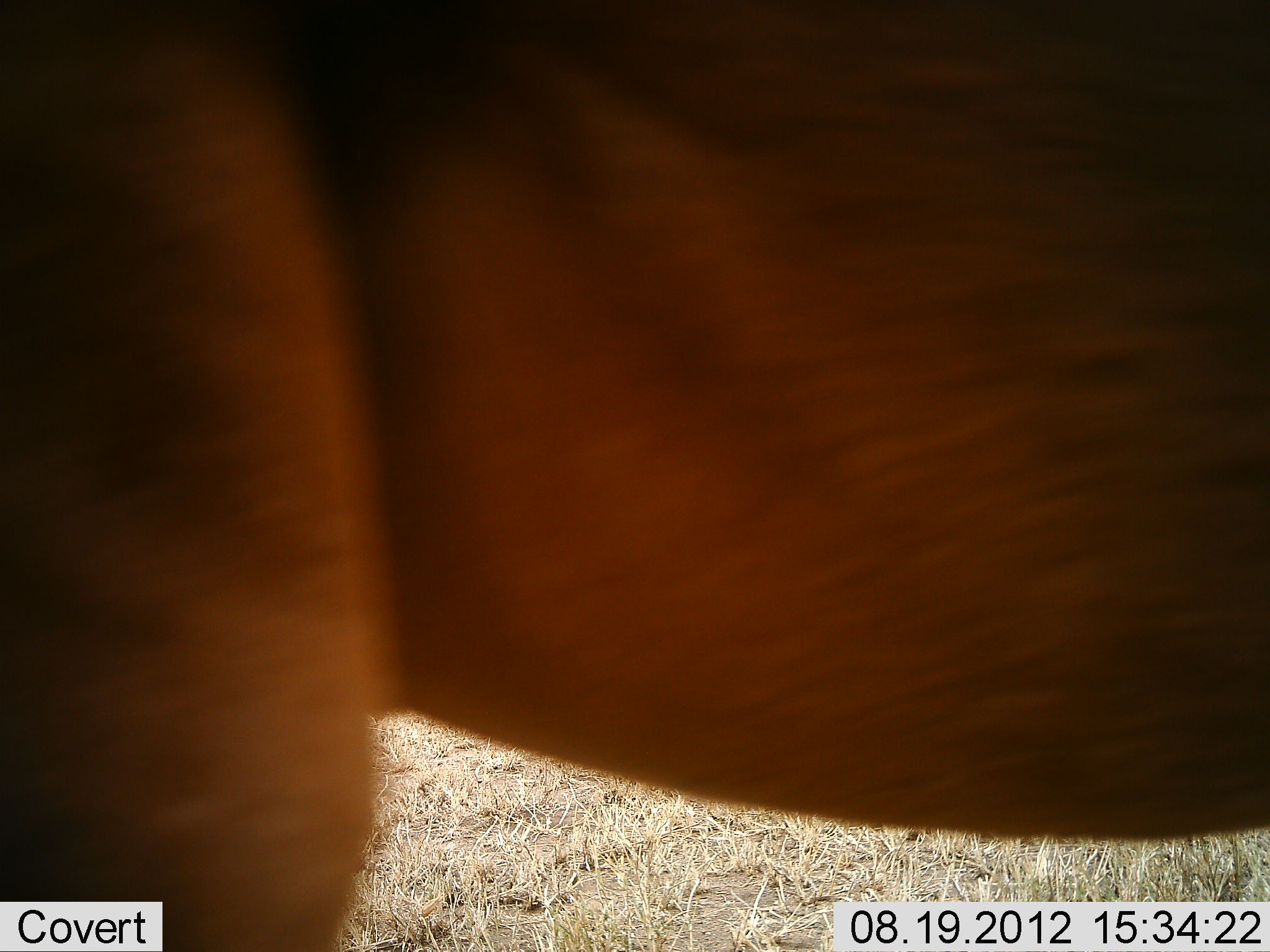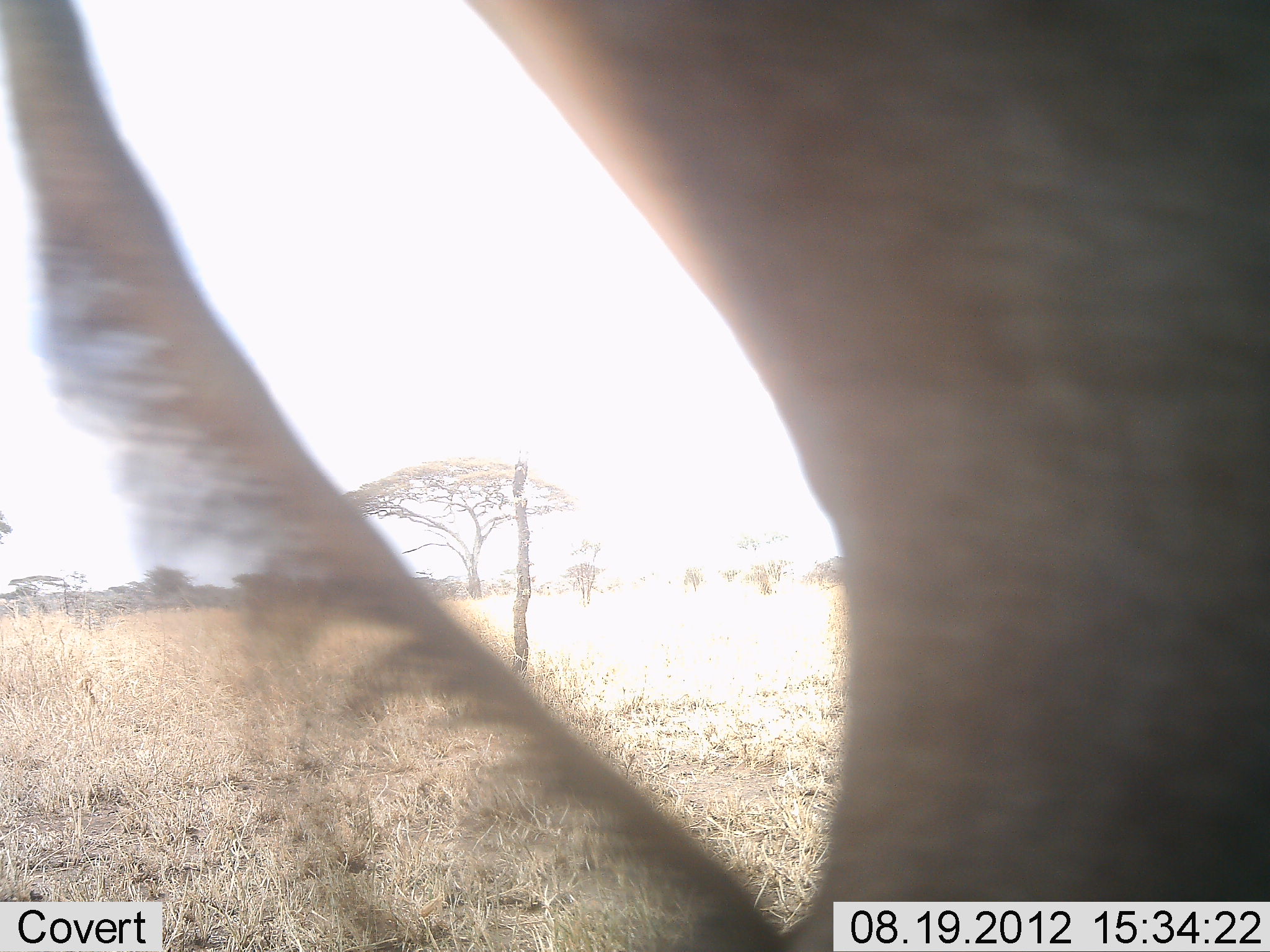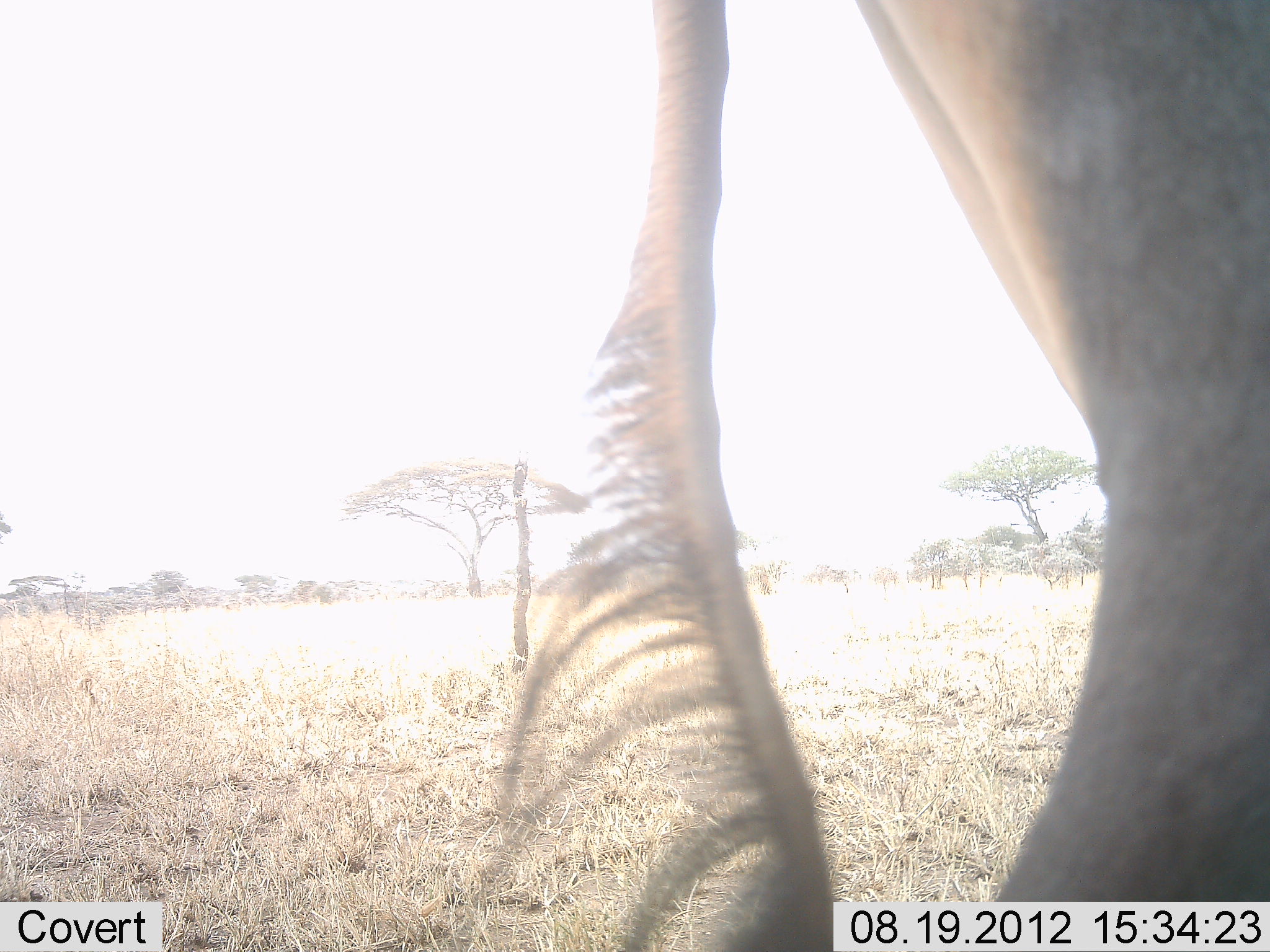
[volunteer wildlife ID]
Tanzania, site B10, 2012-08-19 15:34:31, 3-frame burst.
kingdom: Animalia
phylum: Chordata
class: Mammalia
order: Artiodactyla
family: Bovidae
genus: Connochaetes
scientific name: Connochaetes taurinus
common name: blue wildebeest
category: wildebeest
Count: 1.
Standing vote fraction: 10%.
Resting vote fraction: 0%.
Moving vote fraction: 90%.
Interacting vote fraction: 0%.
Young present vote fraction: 0%.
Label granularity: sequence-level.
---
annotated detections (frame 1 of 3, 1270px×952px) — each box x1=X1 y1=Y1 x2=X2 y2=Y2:
animal: x1=0 y1=1 x2=1269 y2=952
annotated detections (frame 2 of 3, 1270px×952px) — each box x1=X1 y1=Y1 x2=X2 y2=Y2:
animal: x1=1 y1=1 x2=1268 y2=952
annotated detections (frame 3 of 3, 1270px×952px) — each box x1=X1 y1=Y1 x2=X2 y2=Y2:
animal: x1=506 y1=0 x2=1270 y2=952